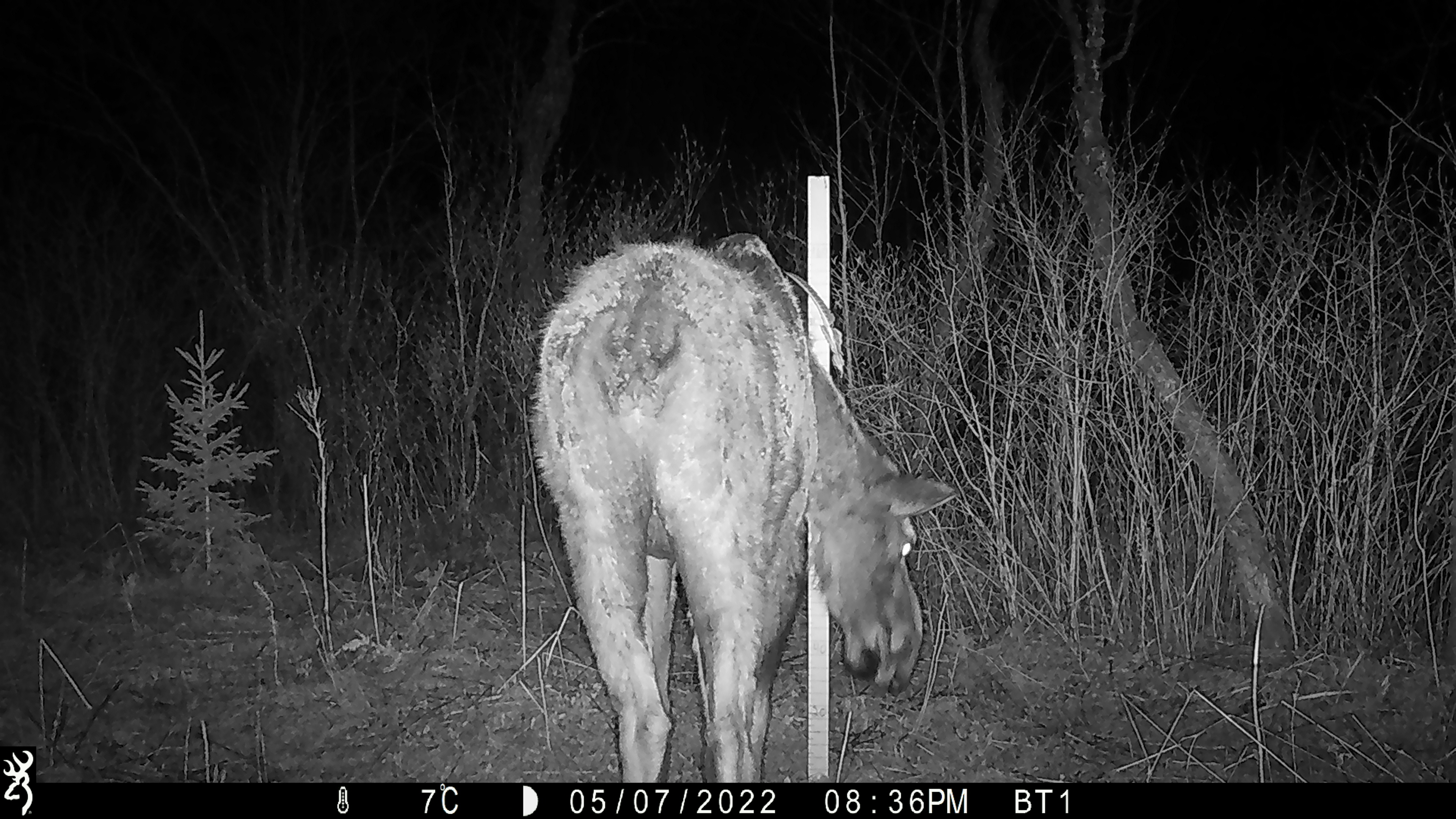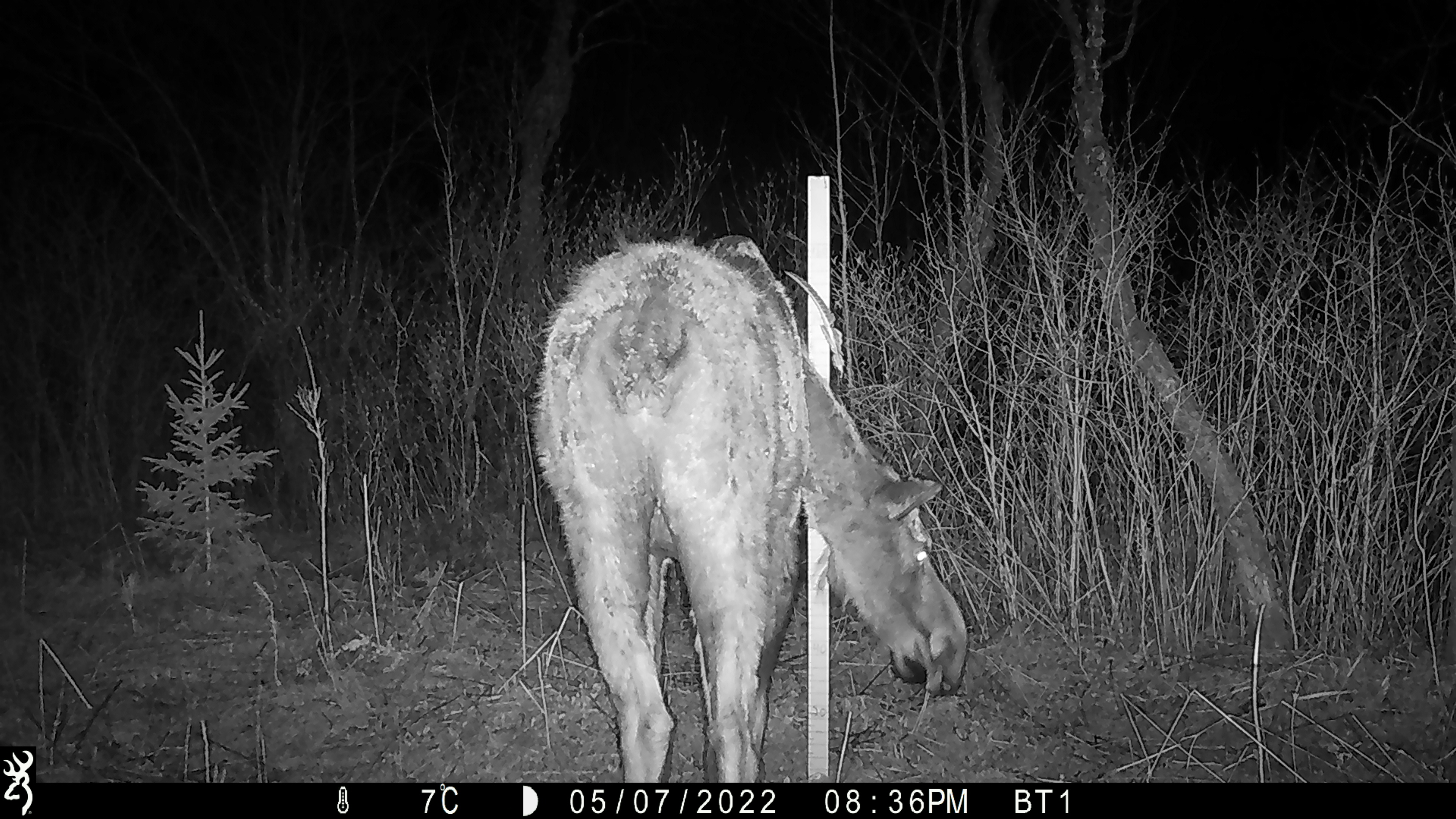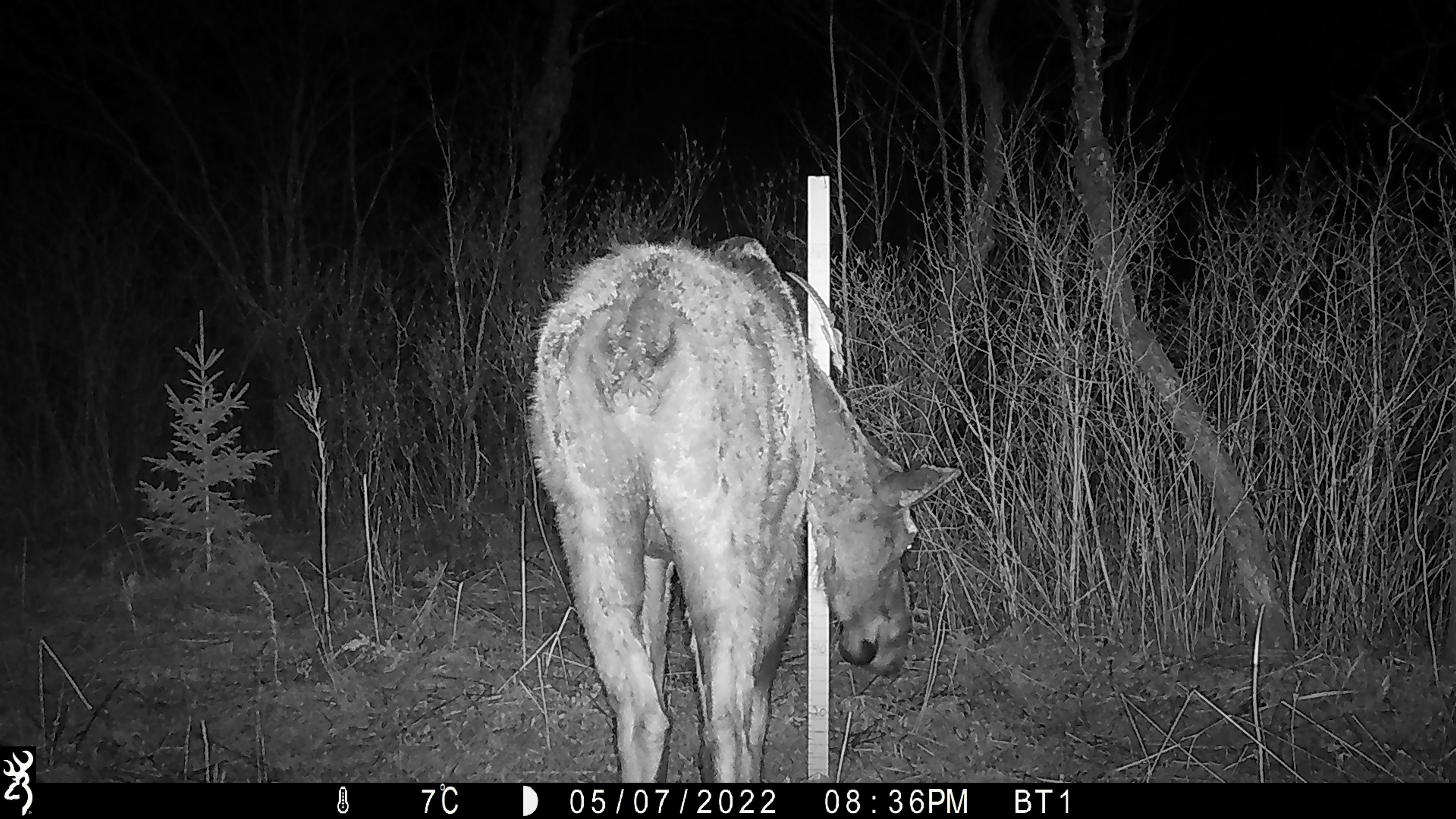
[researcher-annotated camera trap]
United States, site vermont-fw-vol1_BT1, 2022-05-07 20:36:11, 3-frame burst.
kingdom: Animalia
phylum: Chordata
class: Mammalia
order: Artiodactyla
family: Cervidae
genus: Alces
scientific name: Alces alces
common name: moose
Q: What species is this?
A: Moose (Alces alces).